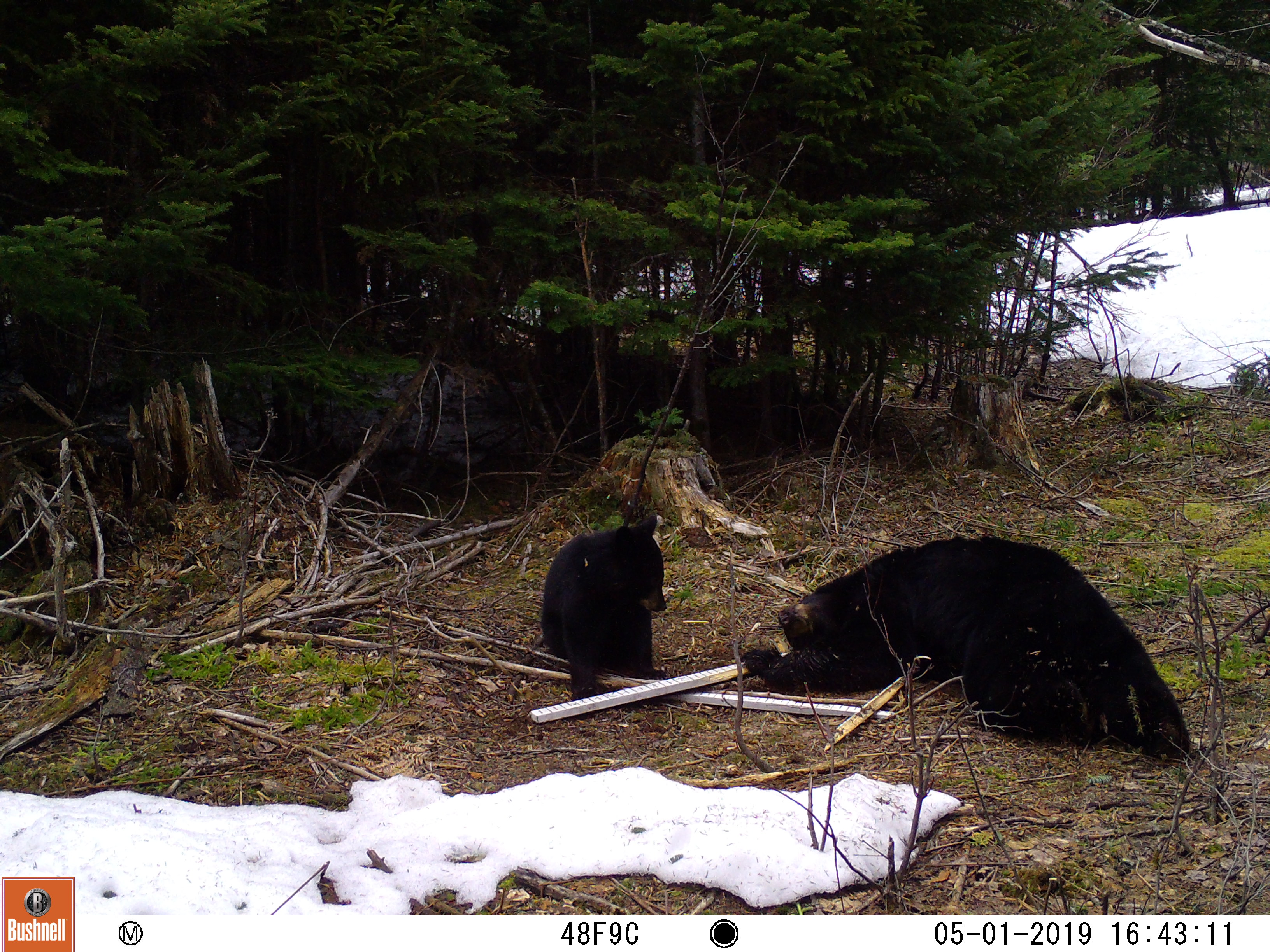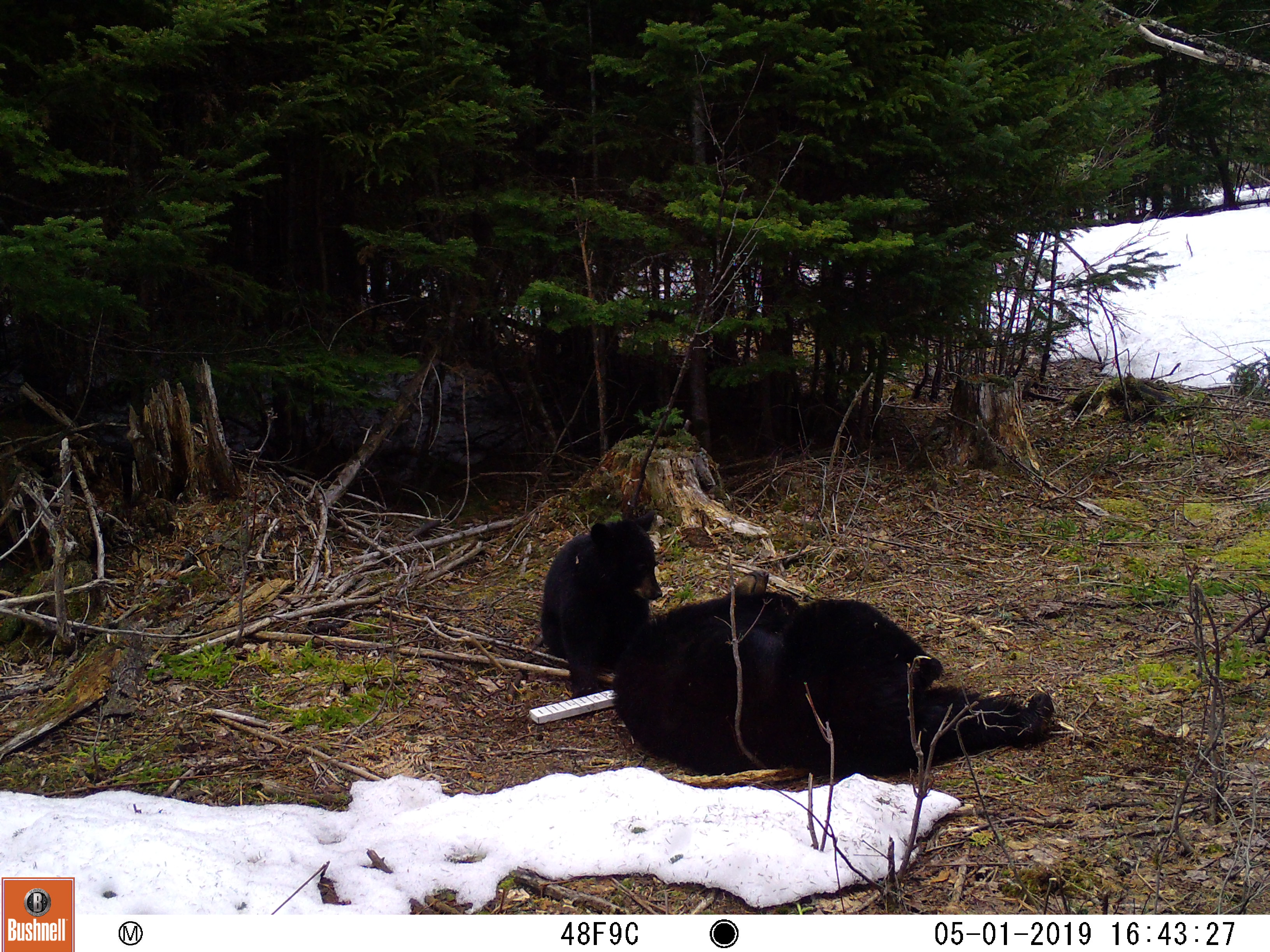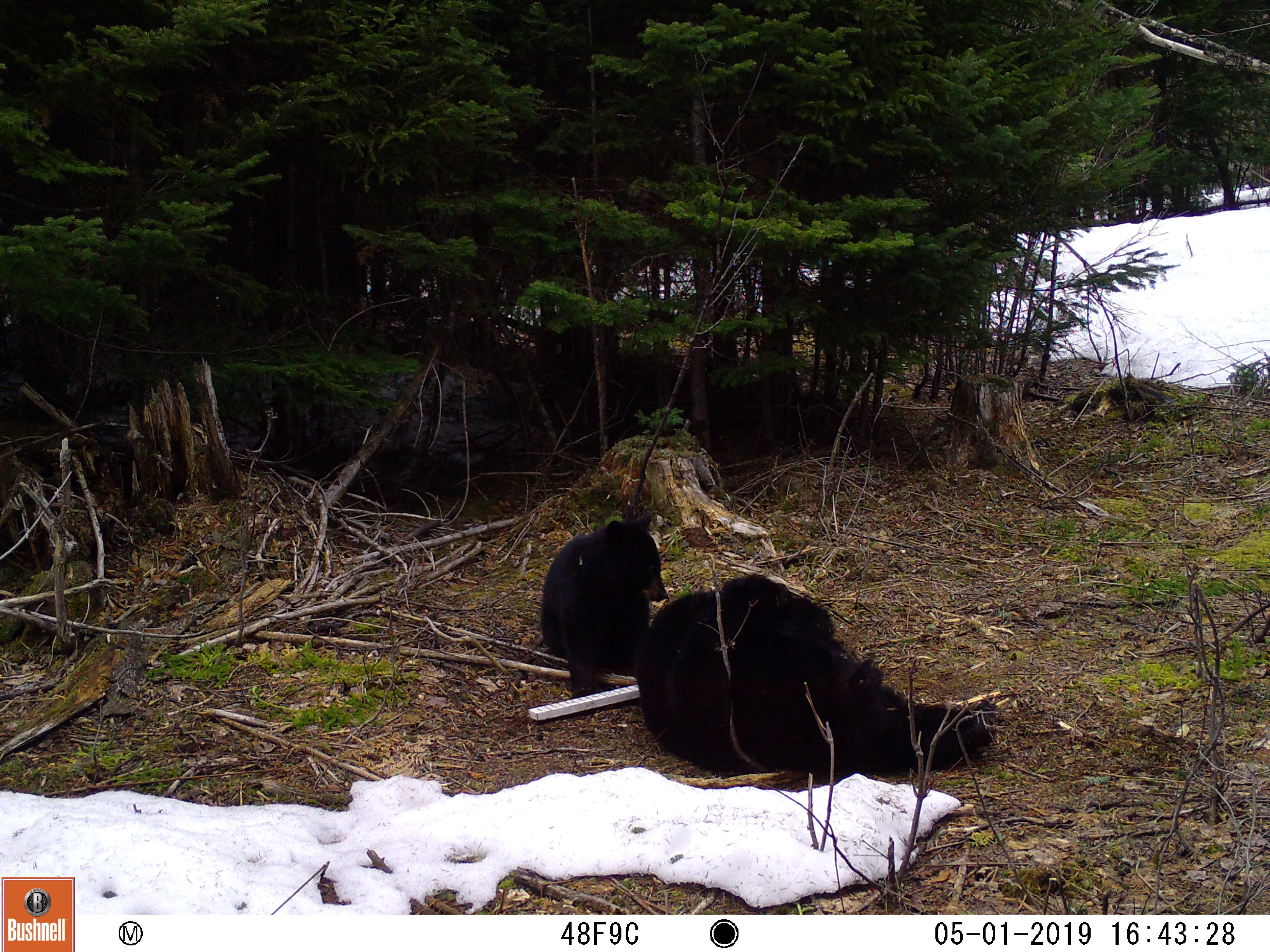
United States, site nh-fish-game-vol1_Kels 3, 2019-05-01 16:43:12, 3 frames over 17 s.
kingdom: Animalia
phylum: Chordata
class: Mammalia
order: Carnivora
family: Ursidae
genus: Ursus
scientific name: Ursus americanus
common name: black bear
Black bear (Ursus americanus).